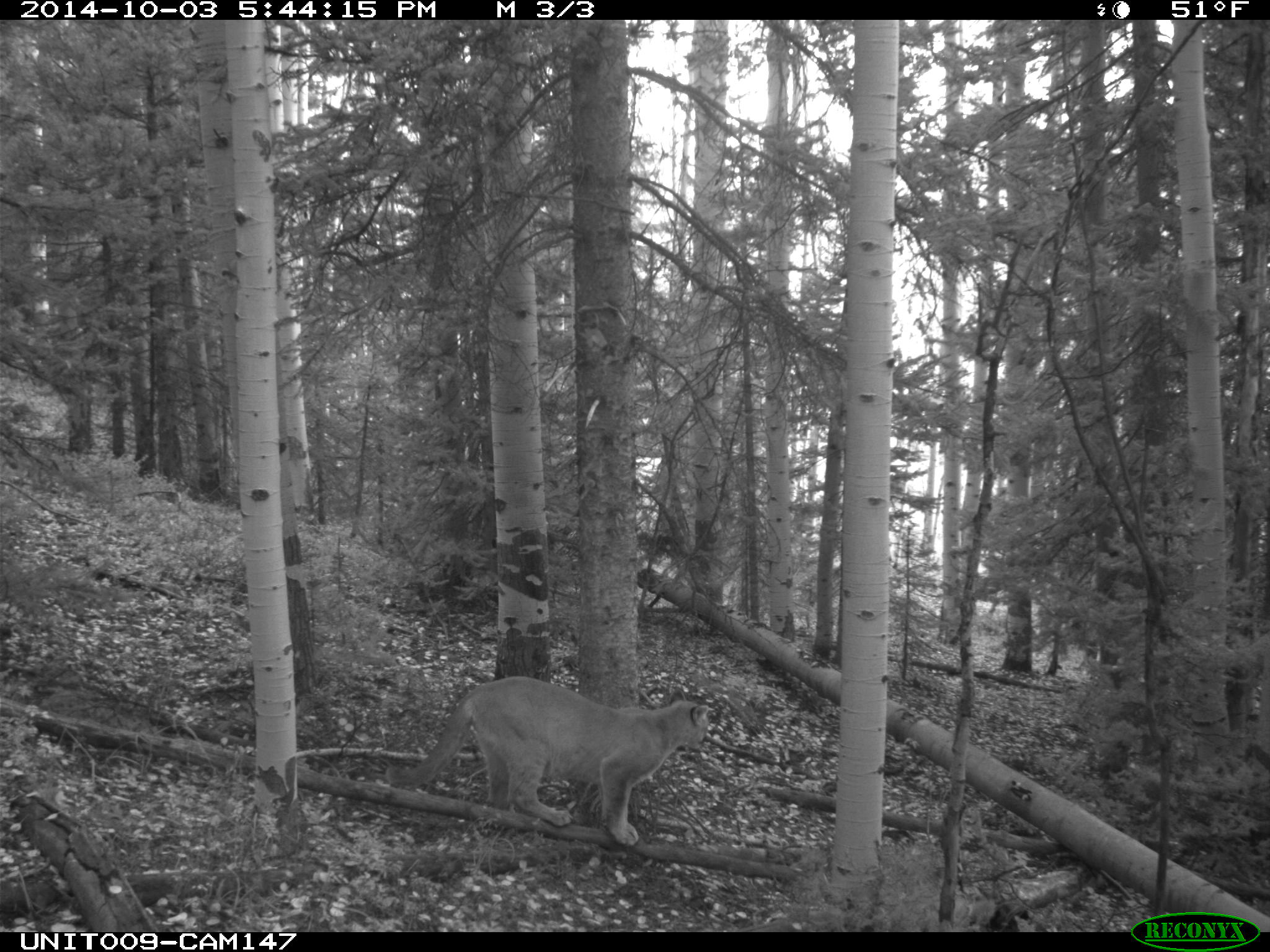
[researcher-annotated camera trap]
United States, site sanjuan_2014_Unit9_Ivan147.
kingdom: Animalia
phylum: Chordata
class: Mammalia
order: Carnivora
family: Felidae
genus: Puma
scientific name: Puma concolor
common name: mountain lion